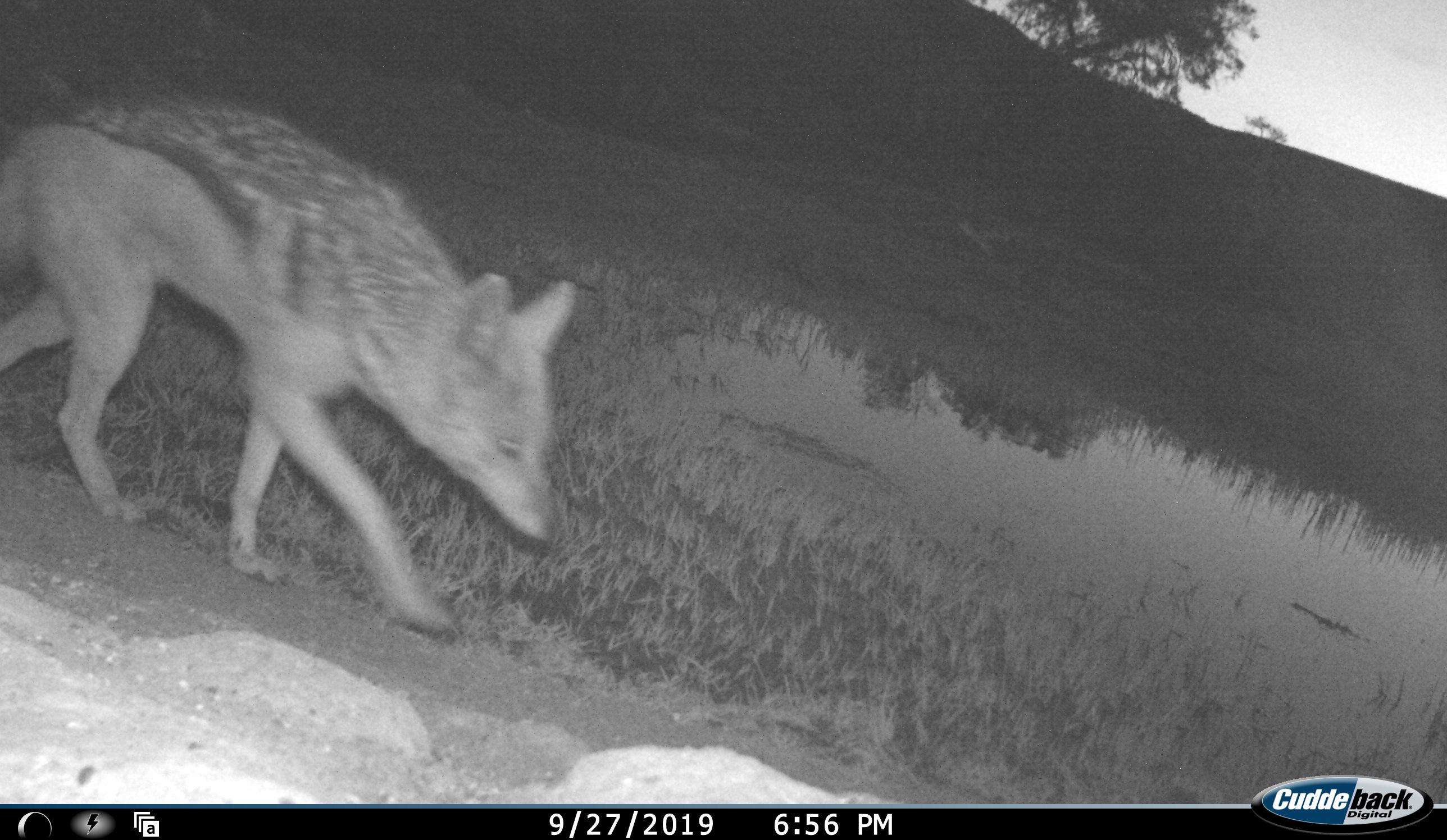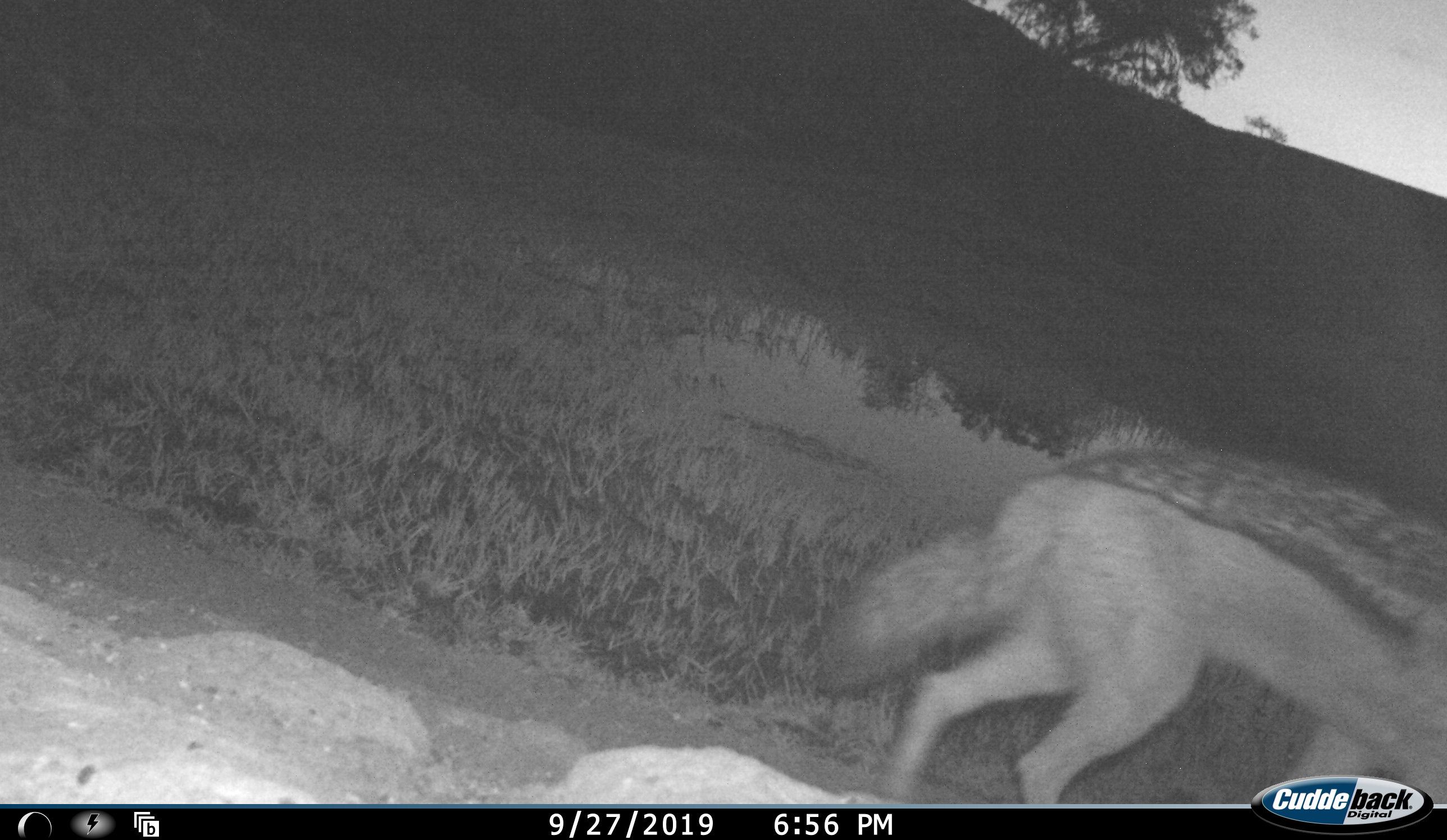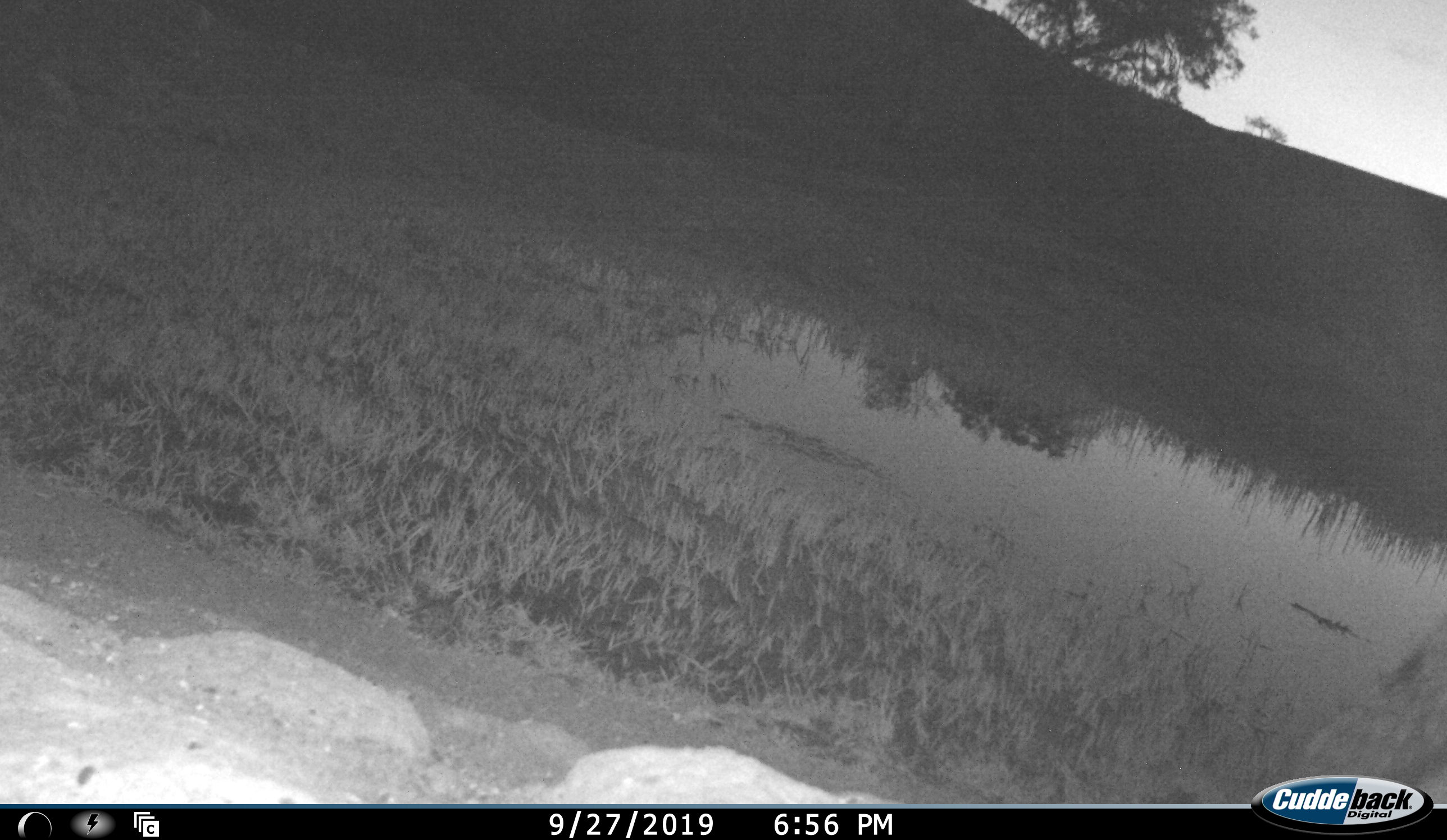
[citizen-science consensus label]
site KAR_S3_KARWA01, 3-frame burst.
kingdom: Animalia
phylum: Chordata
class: Mammalia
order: Carnivora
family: Canidae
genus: Lupulella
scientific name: Lupulella mesomelas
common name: black-backed jackal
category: jackalblackbacked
Jackalblackbacked (black-backed jackal) (Lupulella mesomelas), count 1. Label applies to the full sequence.